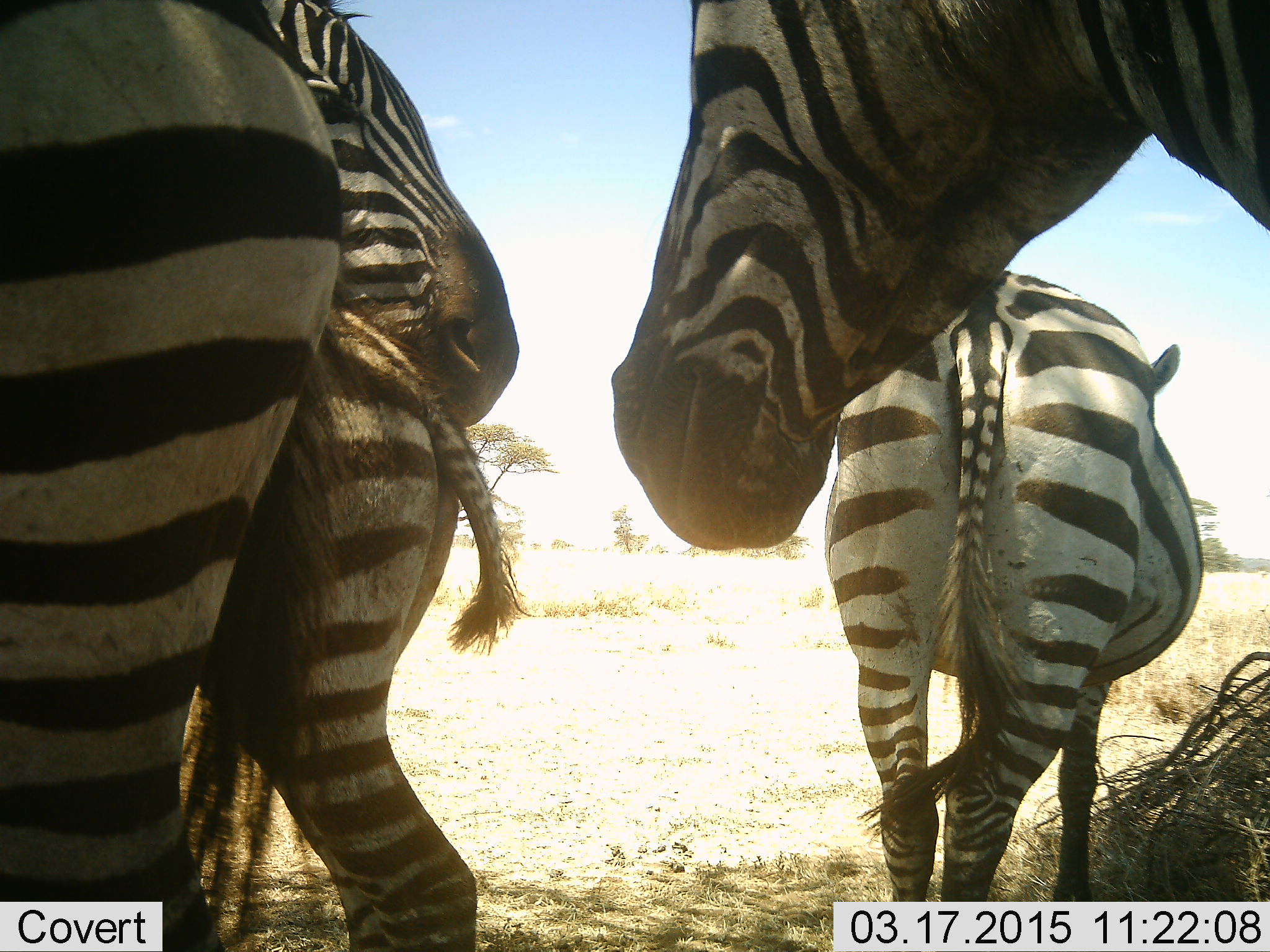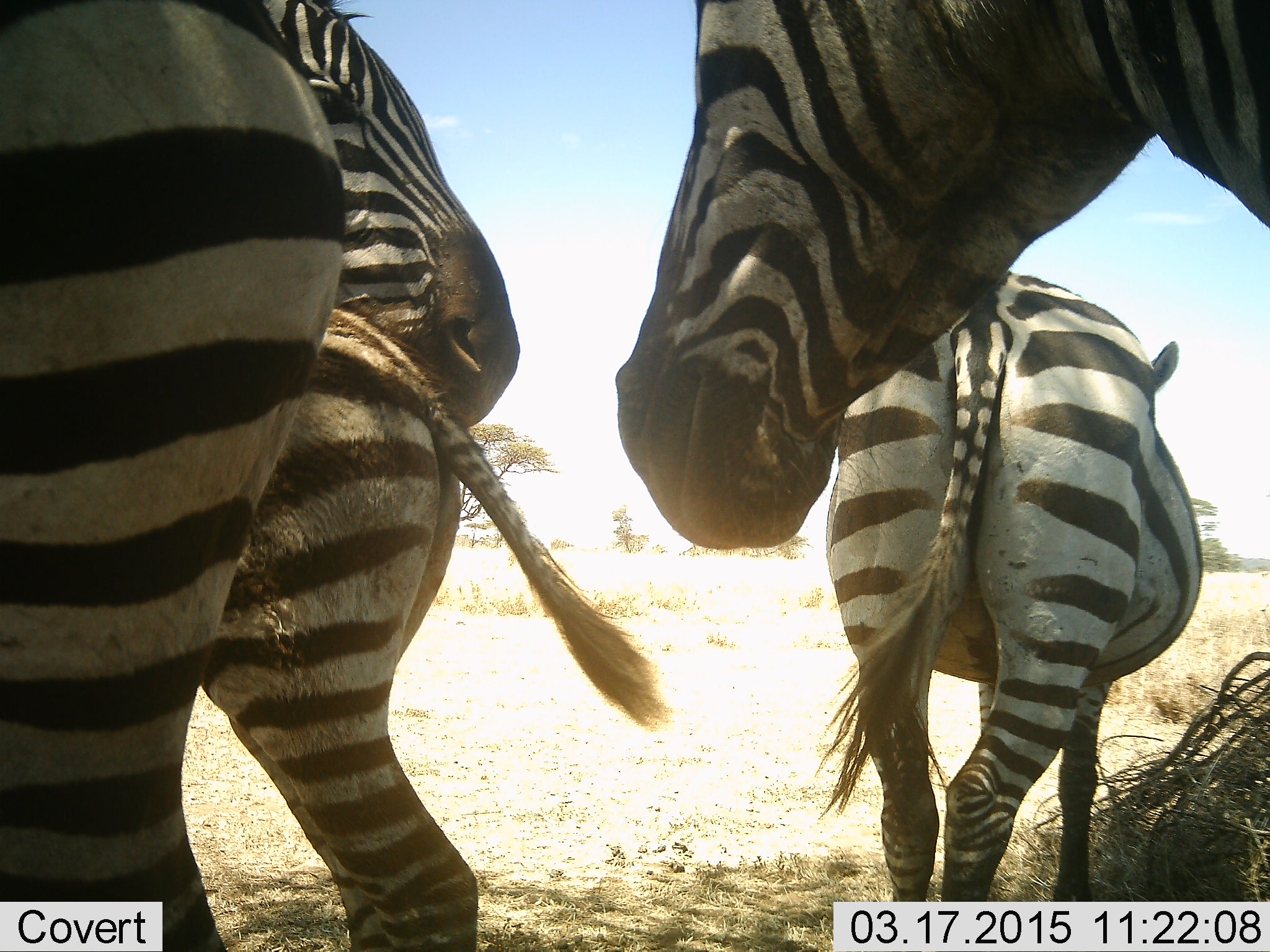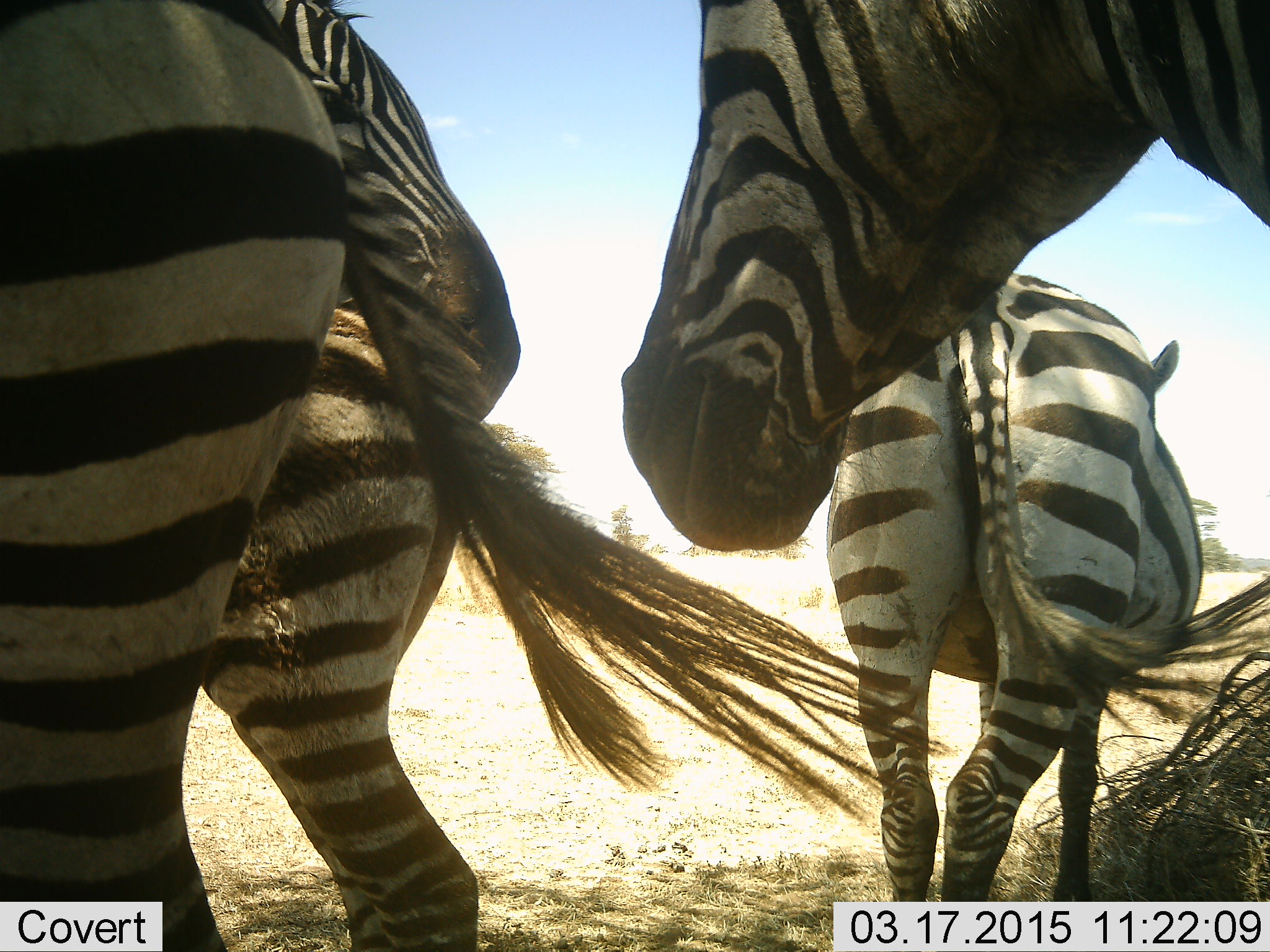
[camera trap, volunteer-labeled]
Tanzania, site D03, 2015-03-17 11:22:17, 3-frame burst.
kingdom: Animalia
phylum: Chordata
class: Mammalia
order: Perissodactyla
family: Equidae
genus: Equus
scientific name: Equus quagga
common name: plains zebra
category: zebra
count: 5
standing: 100%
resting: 20%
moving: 20%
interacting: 30%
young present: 60%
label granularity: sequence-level